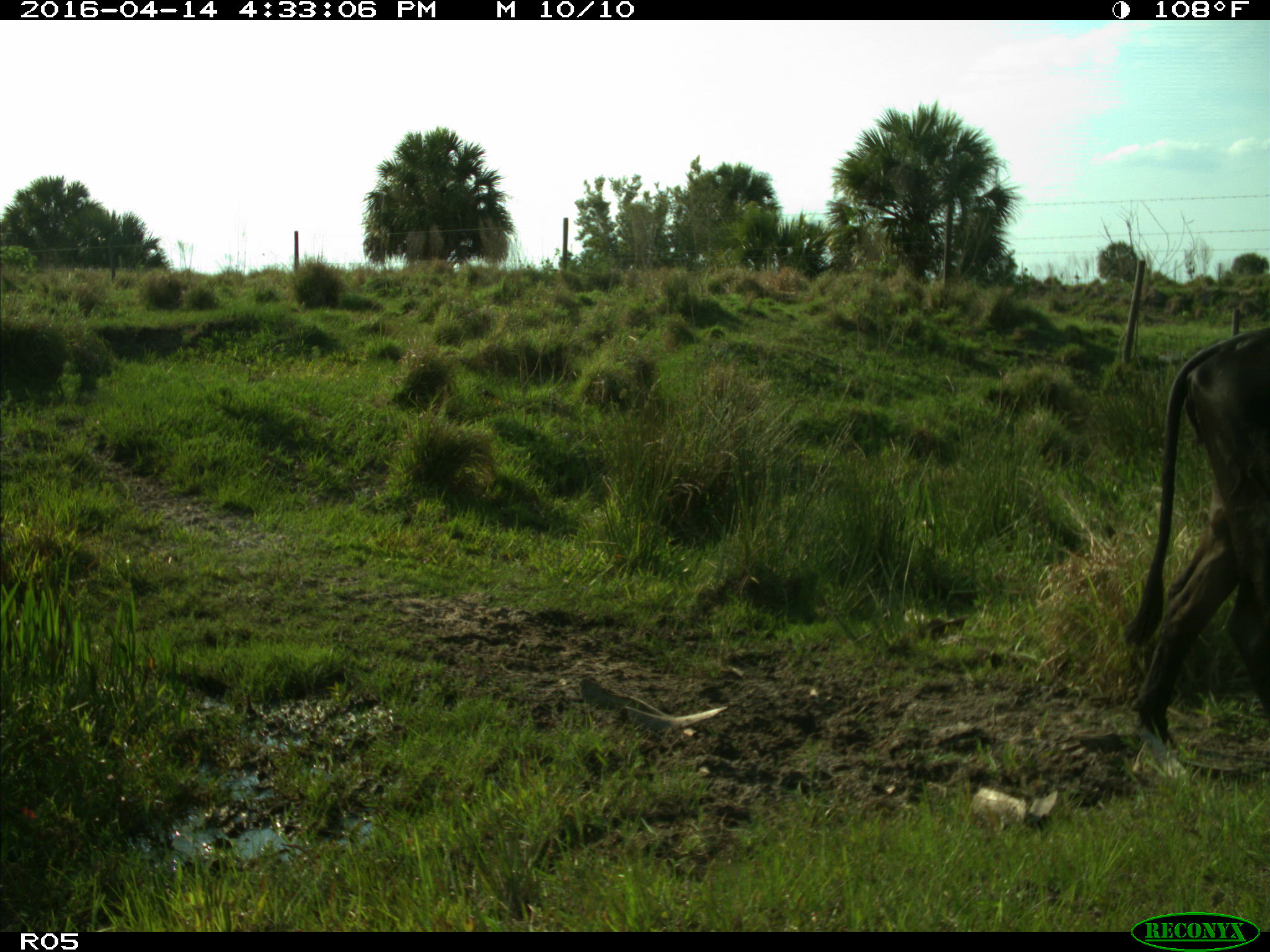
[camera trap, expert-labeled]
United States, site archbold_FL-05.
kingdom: Animalia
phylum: Chordata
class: Mammalia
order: Artiodactyla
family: Bovidae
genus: Bos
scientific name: Bos taurus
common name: domestic cow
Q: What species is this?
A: Bos taurus (domestic cow).